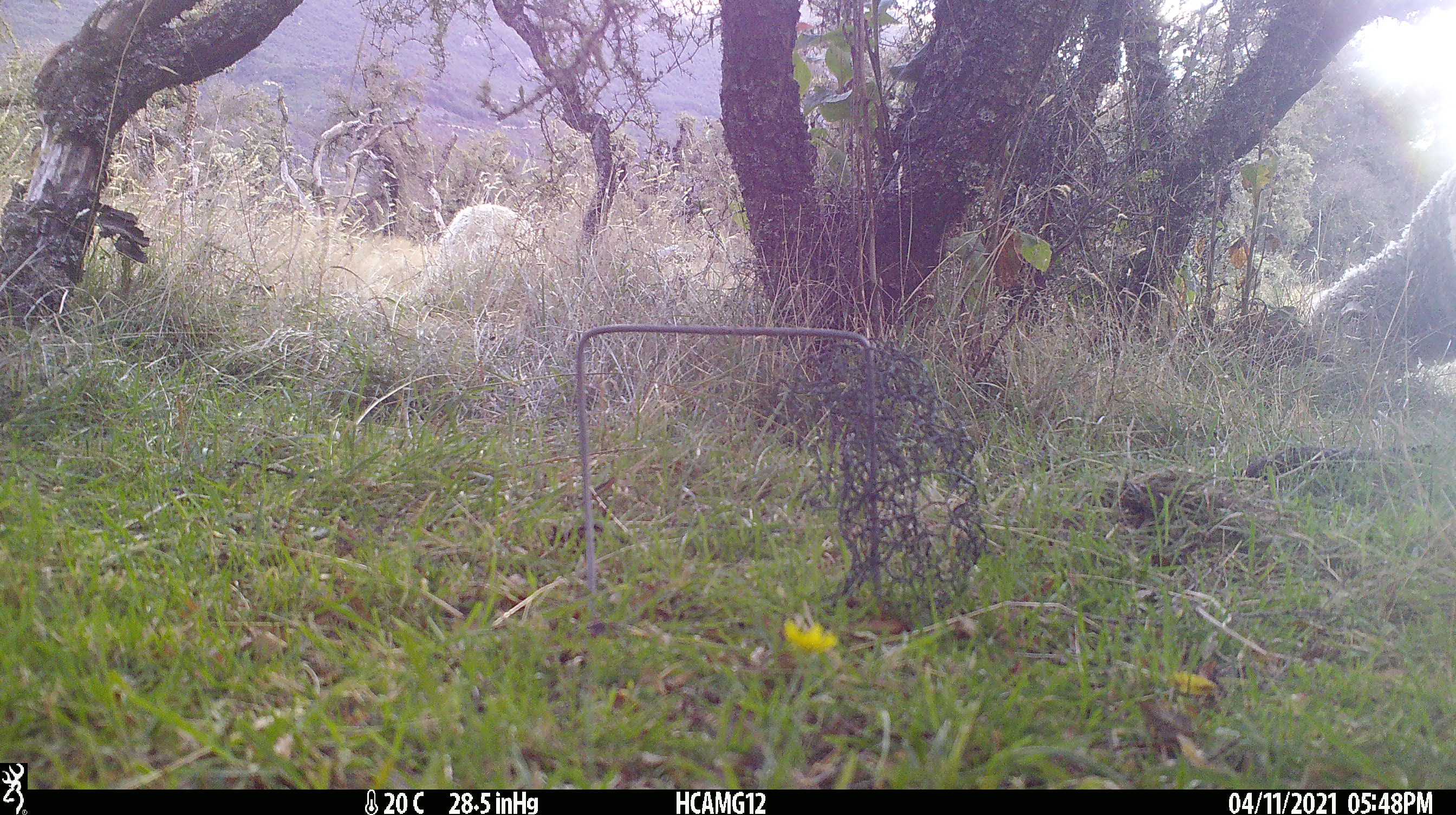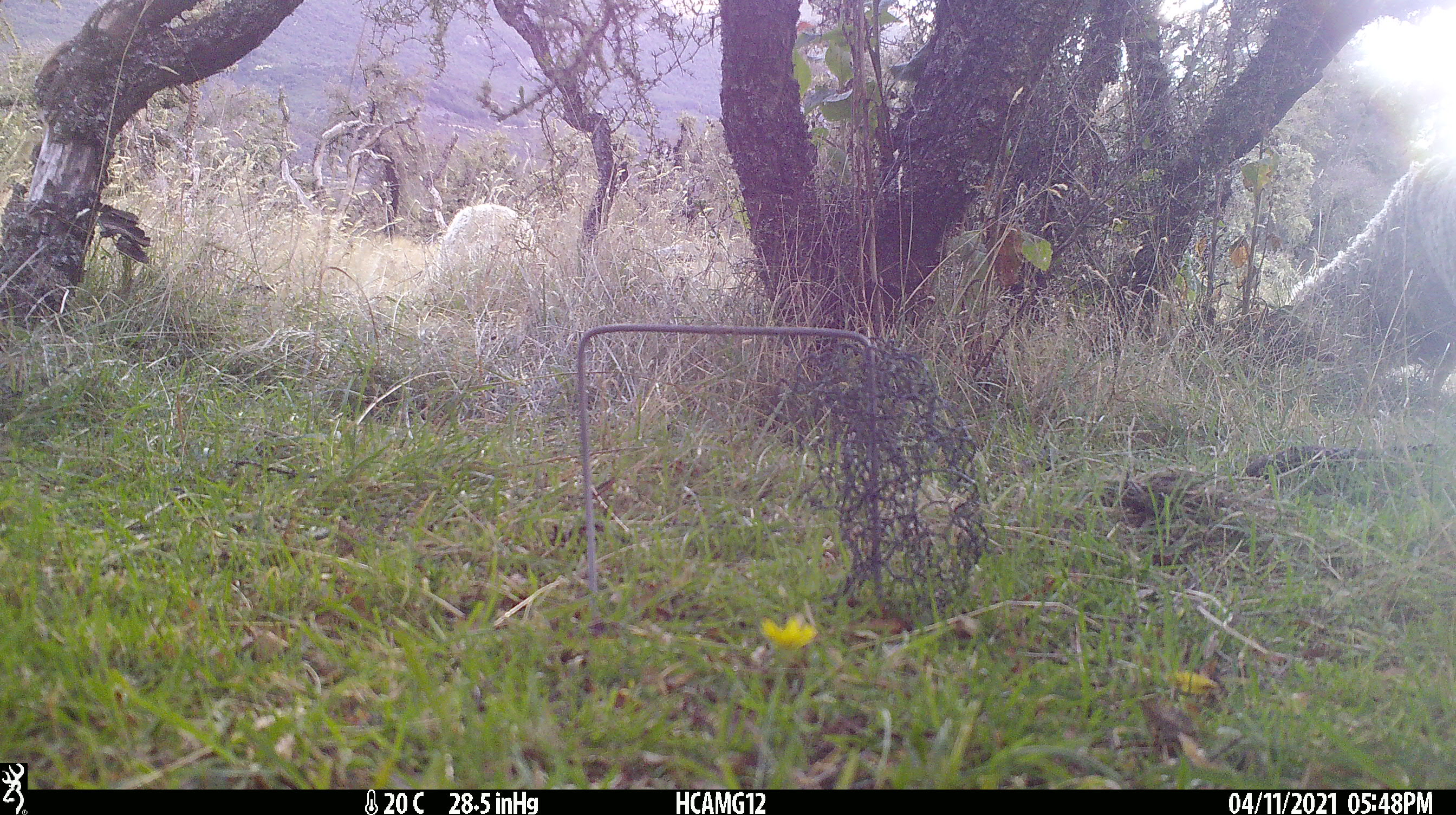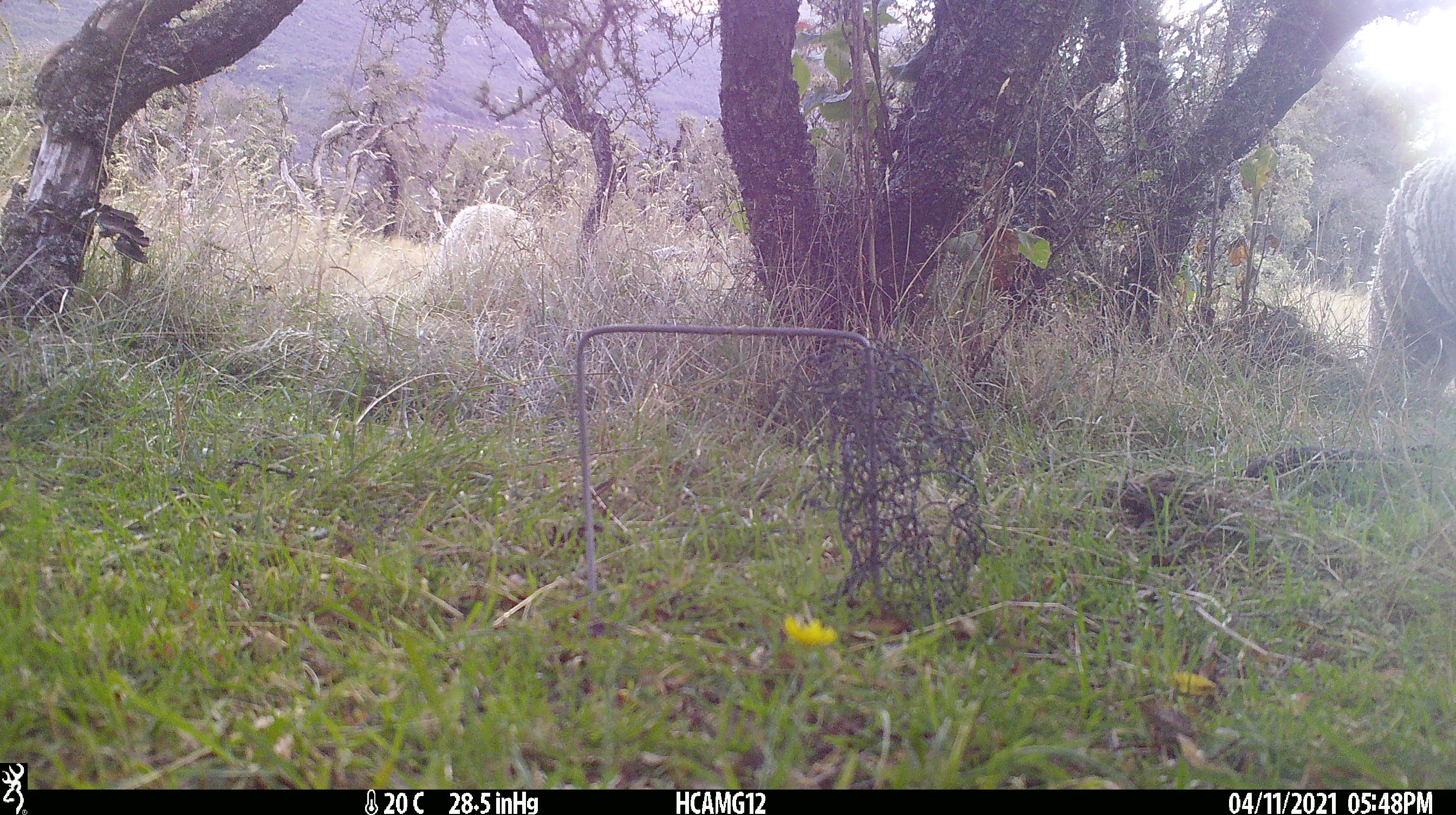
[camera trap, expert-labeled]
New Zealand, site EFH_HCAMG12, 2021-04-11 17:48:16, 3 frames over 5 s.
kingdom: Animalia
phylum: Chordata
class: Mammalia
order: Artiodactyla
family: Bovidae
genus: Ovis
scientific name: Ovis aries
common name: domestic sheep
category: sheep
Sheep (domestic sheep) (Ovis aries).